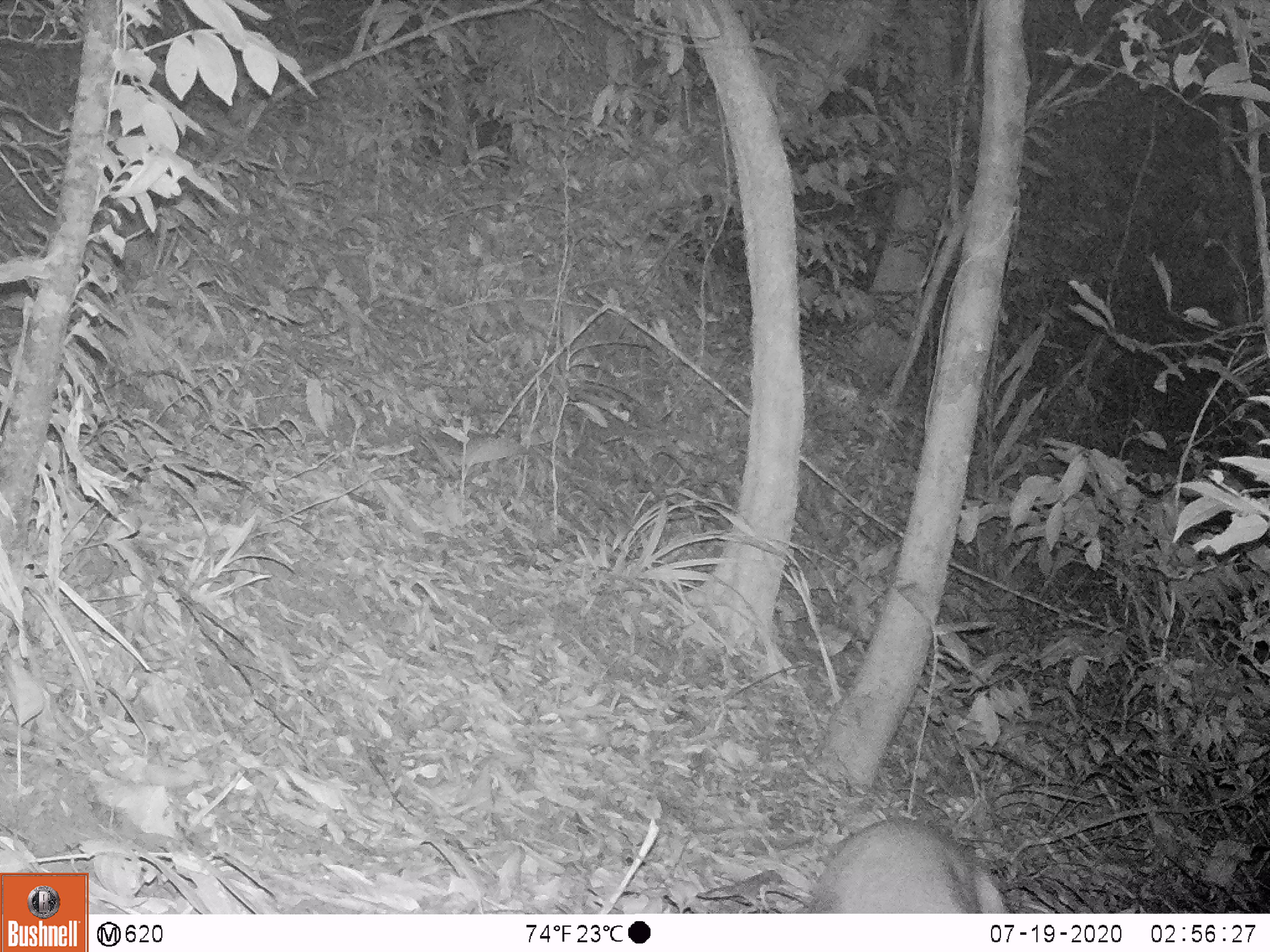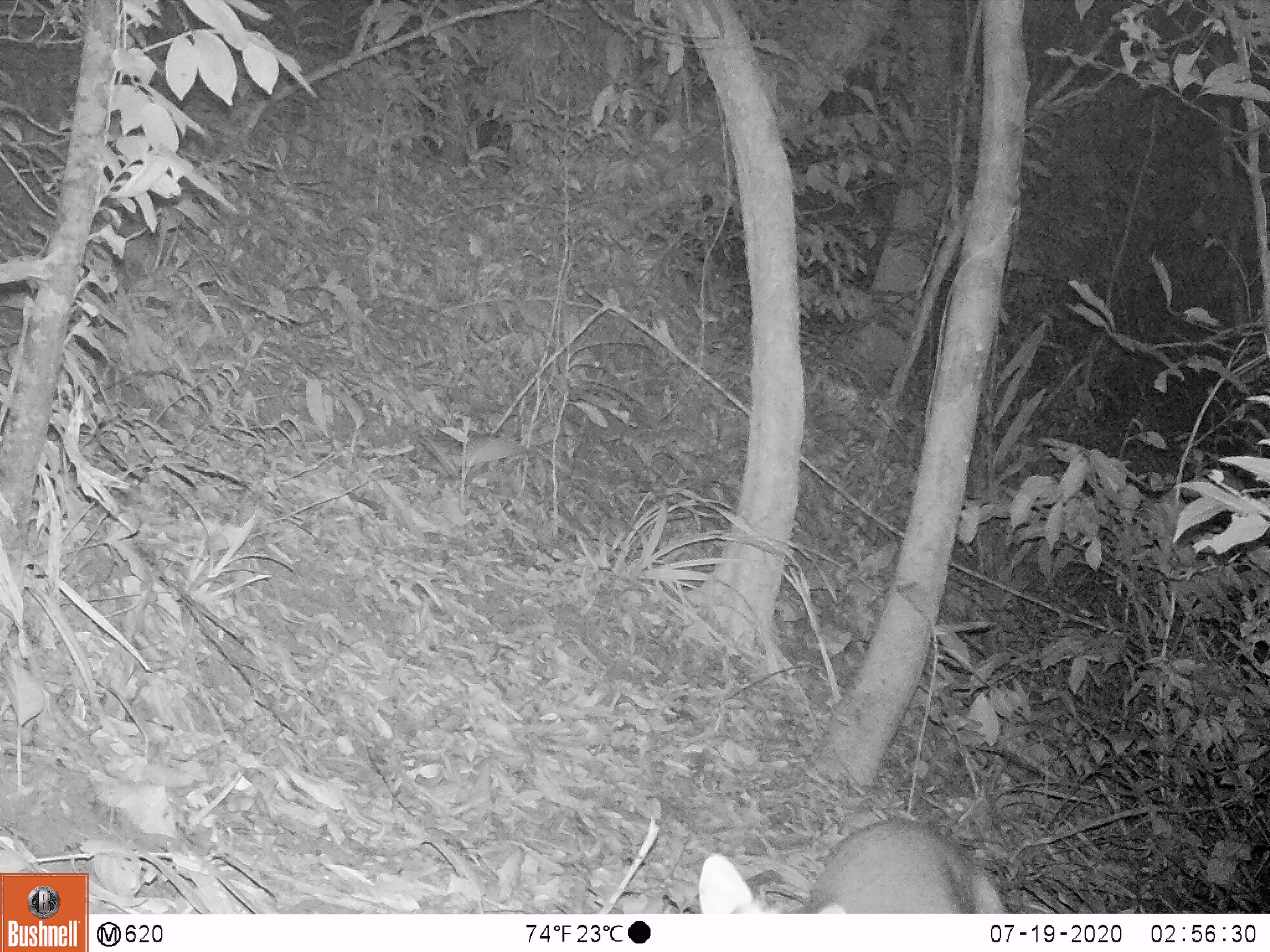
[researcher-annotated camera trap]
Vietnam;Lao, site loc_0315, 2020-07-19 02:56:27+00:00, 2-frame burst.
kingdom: Animalia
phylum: Chordata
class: Mammalia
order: Artiodactyla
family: Cervidae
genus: Muntiacus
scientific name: Muntiacus rooseveltorum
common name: roosevelt's muntjac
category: roosevelts muntjac group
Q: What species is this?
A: Roosevelts muntjac group (roosevelt's muntjac) (Muntiacus rooseveltorum).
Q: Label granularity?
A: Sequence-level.